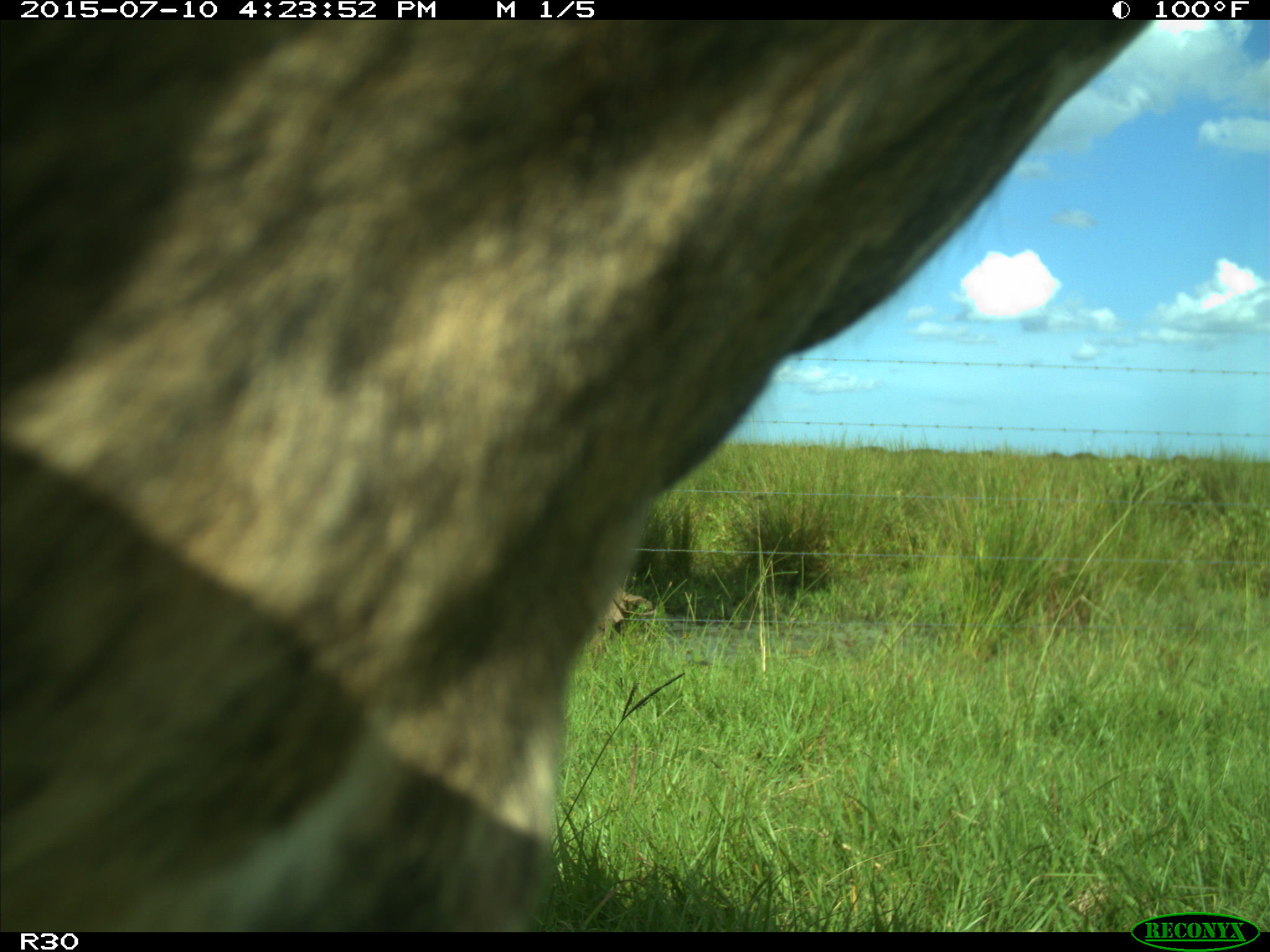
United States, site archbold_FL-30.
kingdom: Animalia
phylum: Chordata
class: Mammalia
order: Artiodactyla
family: Bovidae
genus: Bos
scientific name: Bos taurus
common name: domestic cow